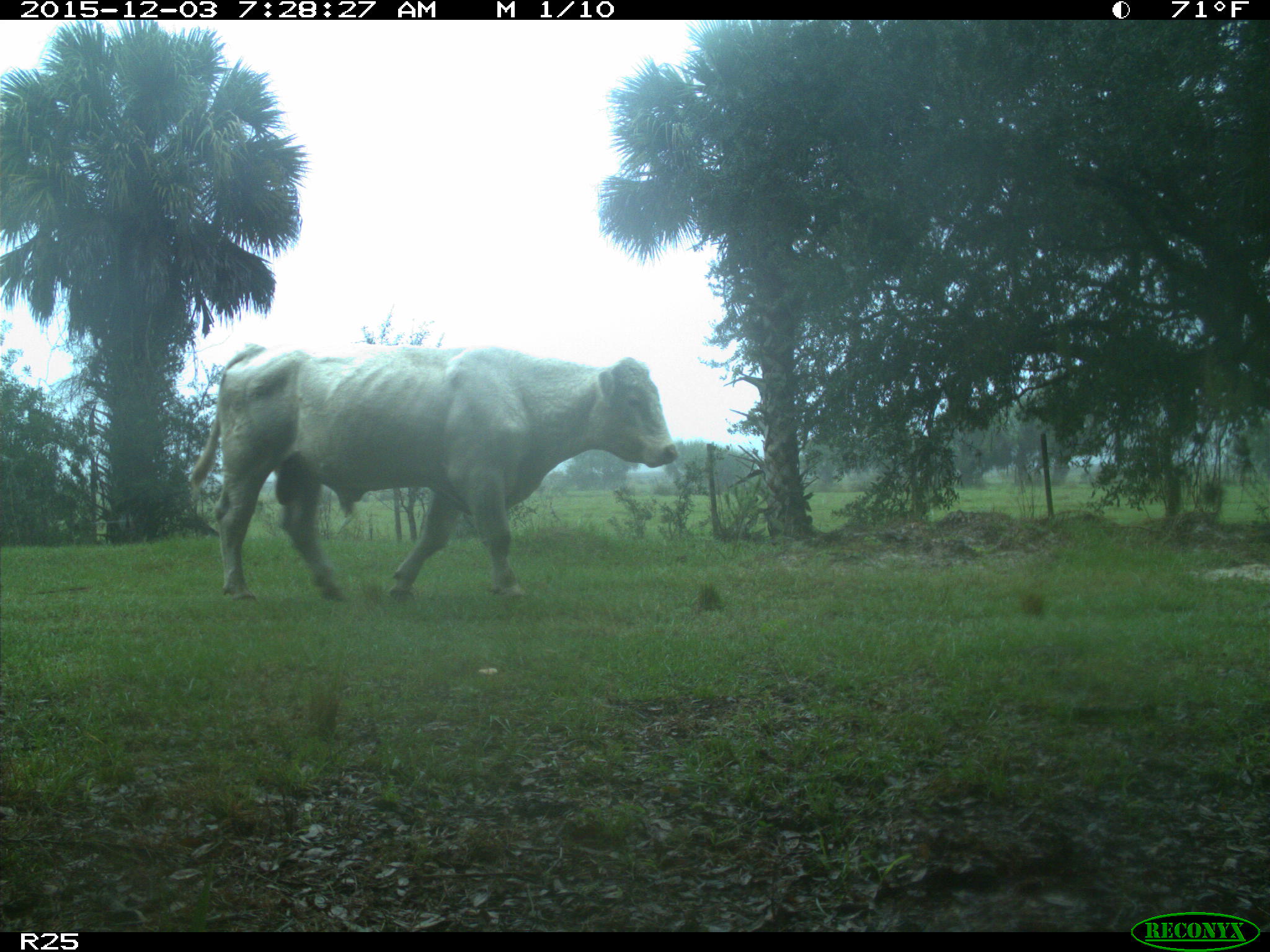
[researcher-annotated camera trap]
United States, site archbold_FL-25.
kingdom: Animalia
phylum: Chordata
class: Mammalia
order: Artiodactyla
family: Bovidae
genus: Bos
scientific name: Bos taurus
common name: domestic cow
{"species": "Bos taurus (domestic cow)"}